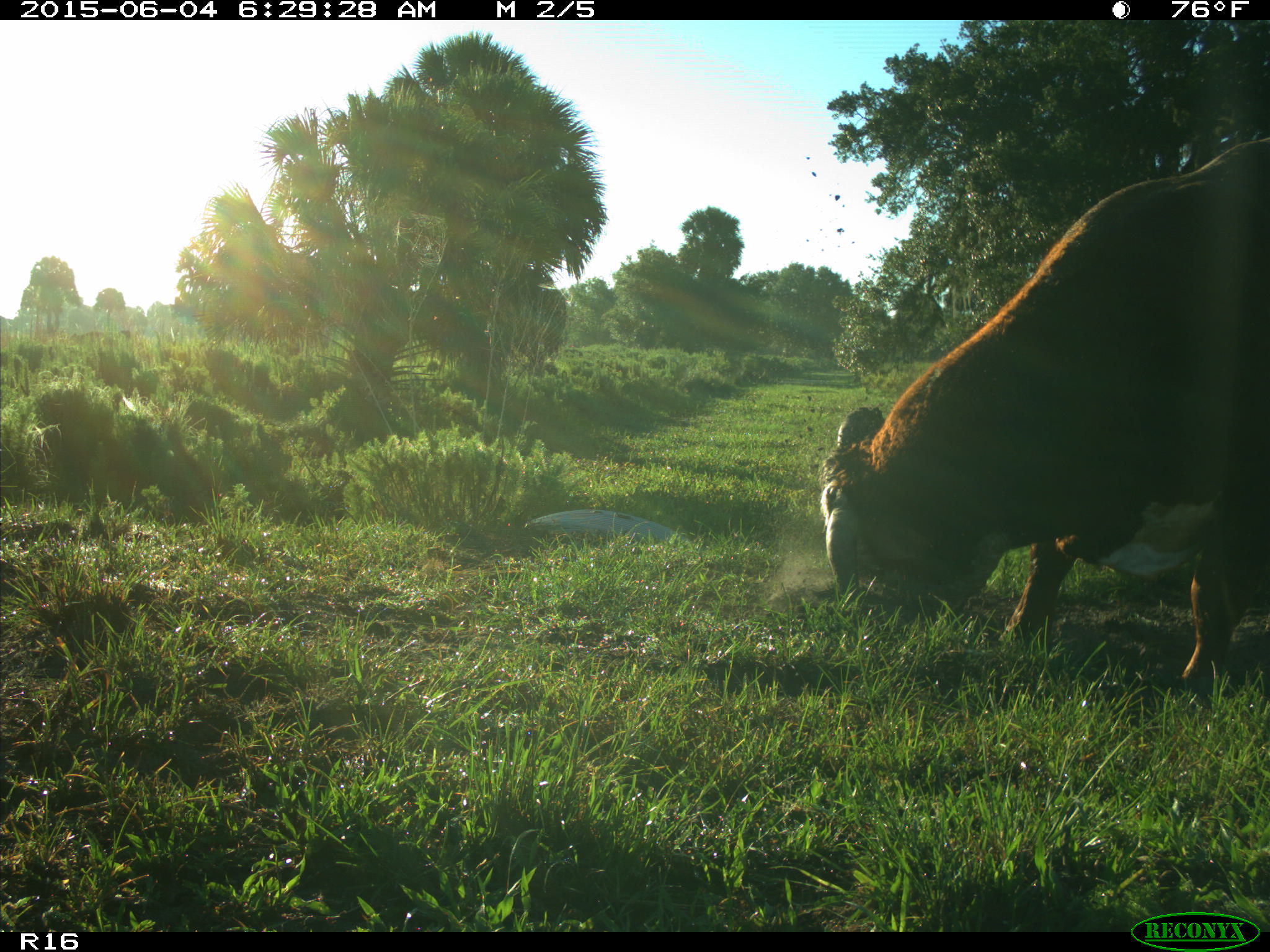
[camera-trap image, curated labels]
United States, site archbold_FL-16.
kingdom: Animalia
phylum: Chordata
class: Mammalia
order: Artiodactyla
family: Bovidae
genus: Bos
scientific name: Bos taurus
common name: domestic cow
Bos taurus (domestic cow).